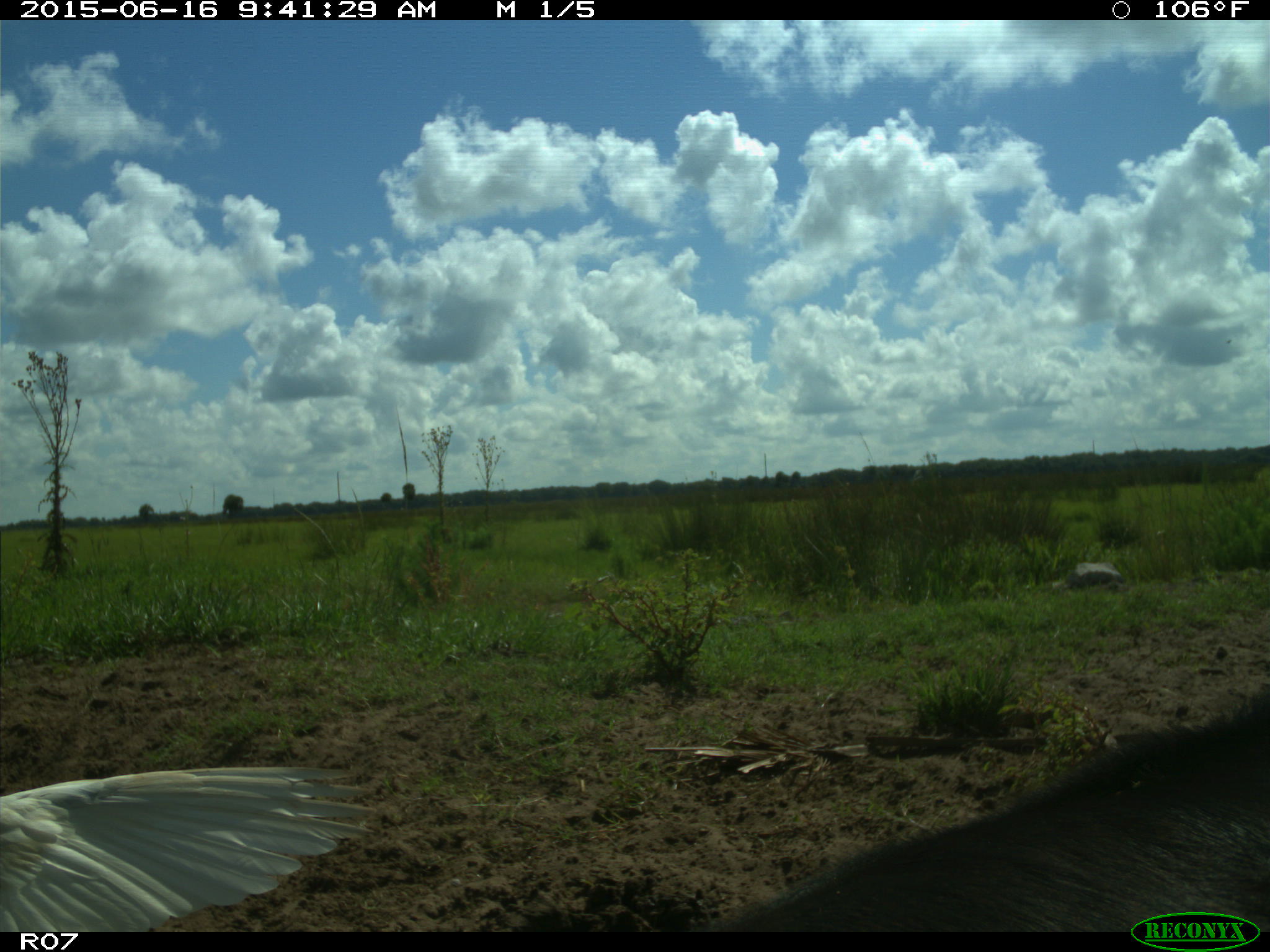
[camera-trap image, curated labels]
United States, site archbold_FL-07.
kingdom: Animalia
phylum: Chordata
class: Mammalia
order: Artiodactyla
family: Bovidae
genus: Bos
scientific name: Bos taurus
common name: domestic cow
Bos taurus (domestic cow).